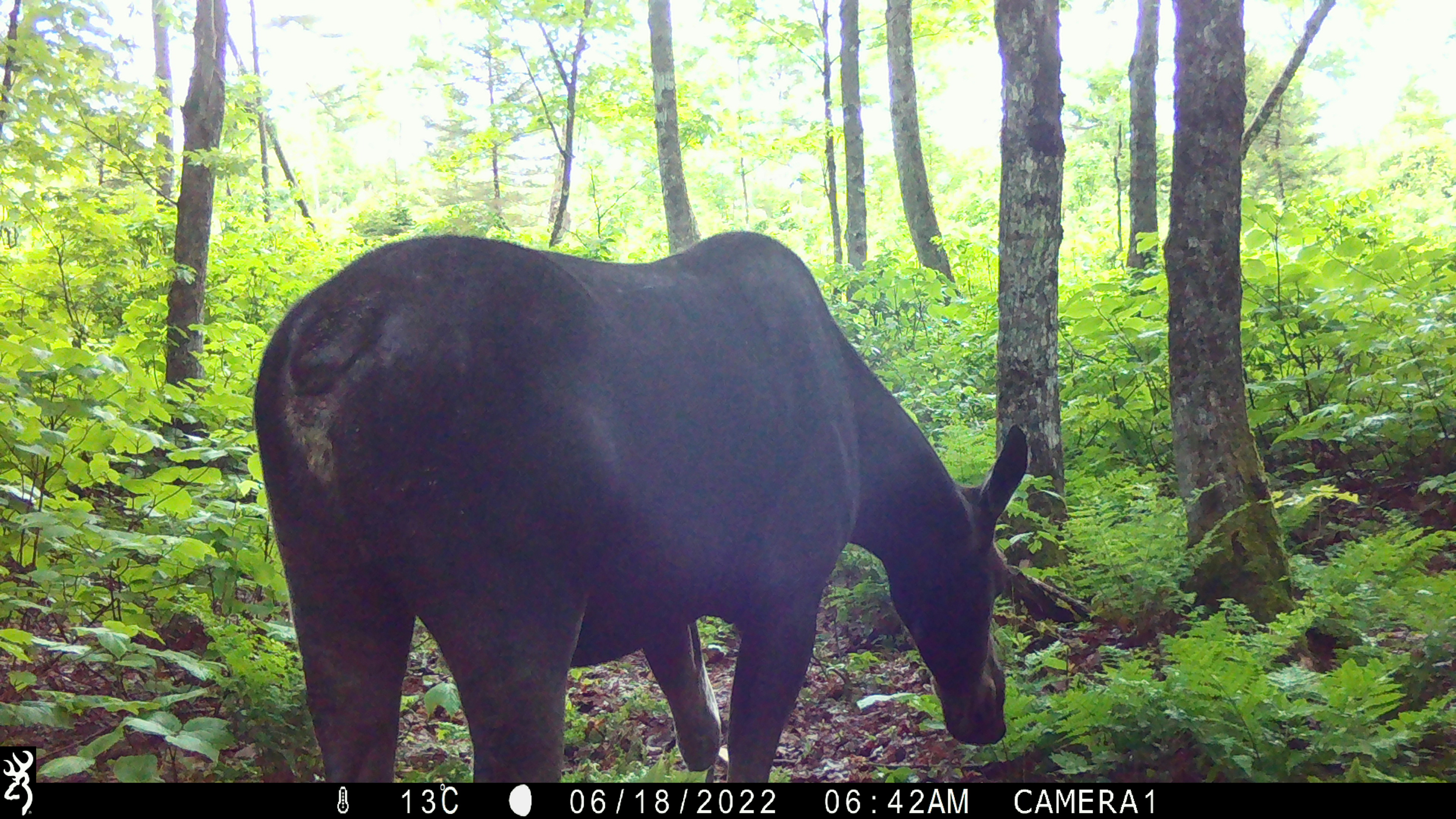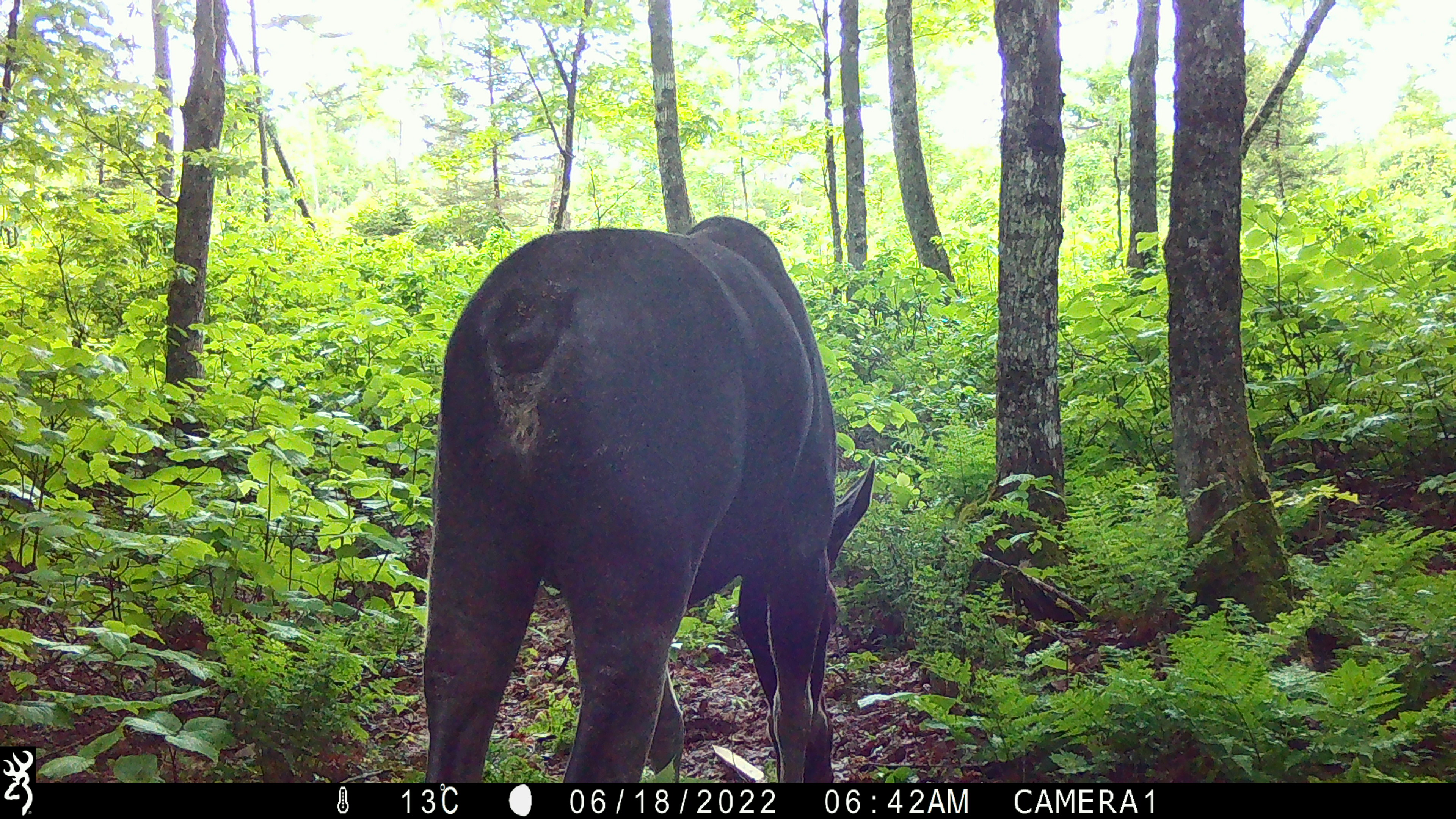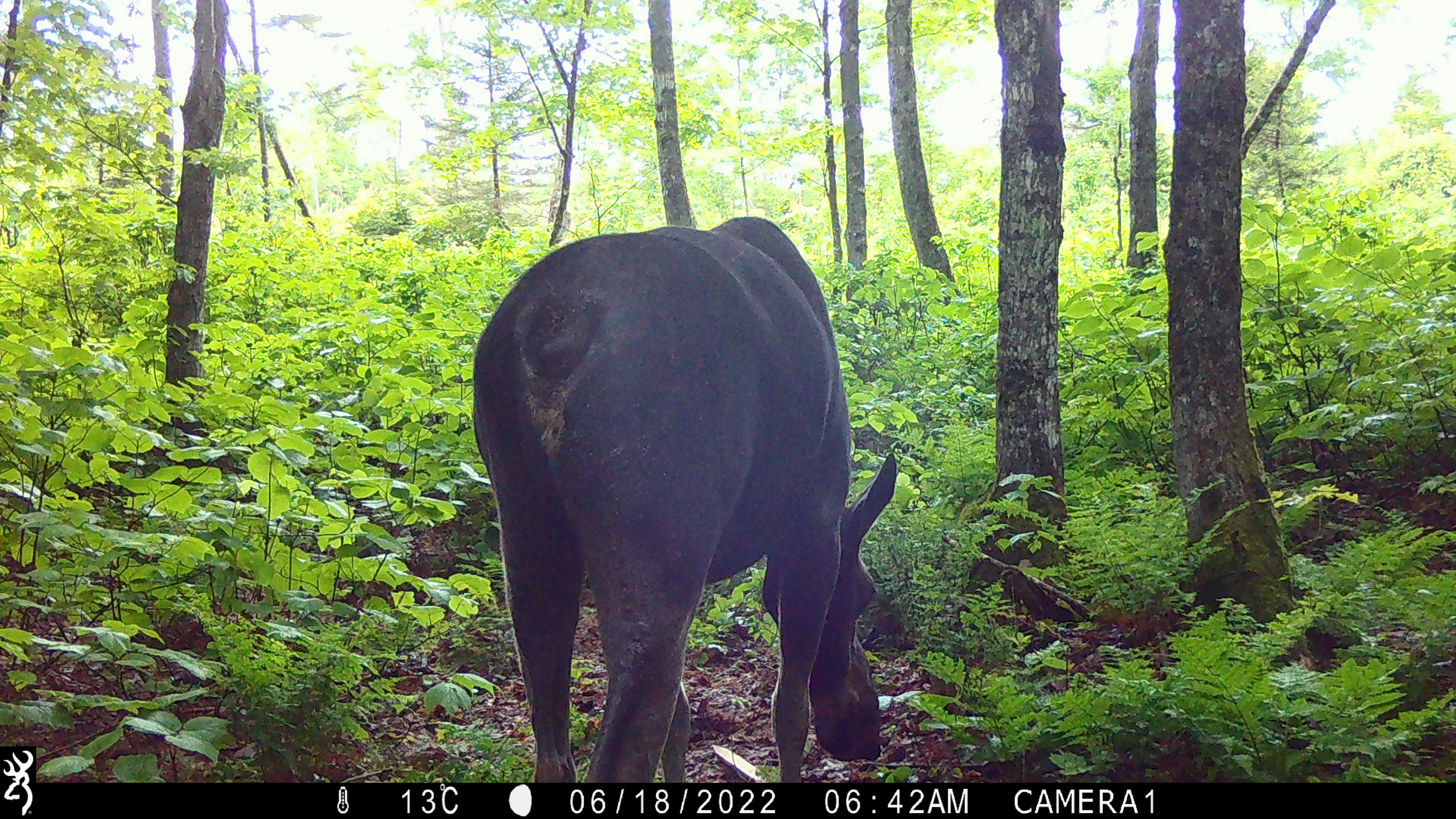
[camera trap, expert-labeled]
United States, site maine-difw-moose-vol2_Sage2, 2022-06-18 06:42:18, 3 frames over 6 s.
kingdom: Animalia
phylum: Chordata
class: Mammalia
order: Artiodactyla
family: Cervidae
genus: Alces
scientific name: Alces alces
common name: moose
Moose (Alces alces).